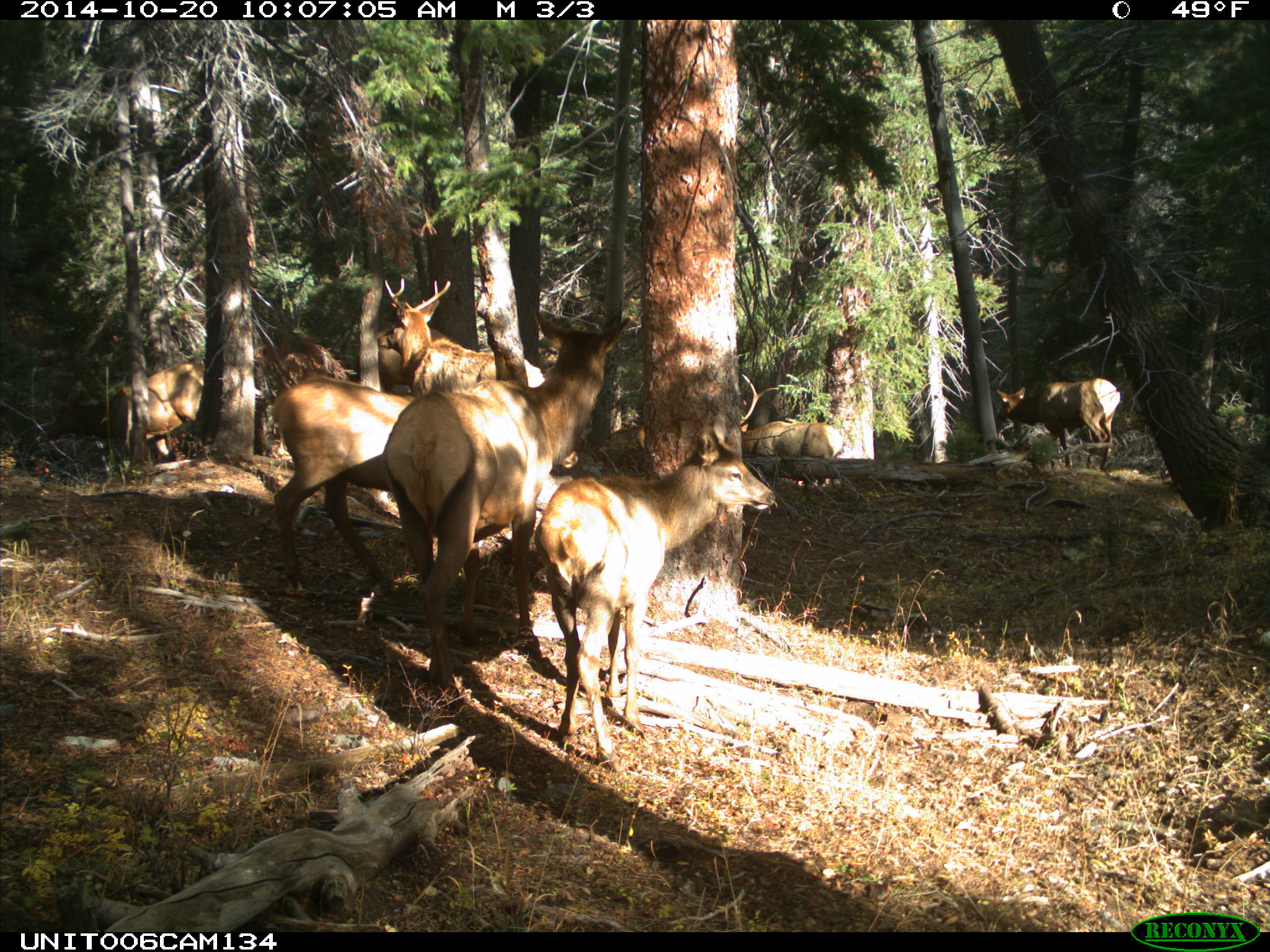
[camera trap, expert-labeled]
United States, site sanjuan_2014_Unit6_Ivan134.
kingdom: Animalia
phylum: Chordata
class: Mammalia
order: Artiodactyla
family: Cervidae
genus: Cervus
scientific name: Cervus elaphus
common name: red deer